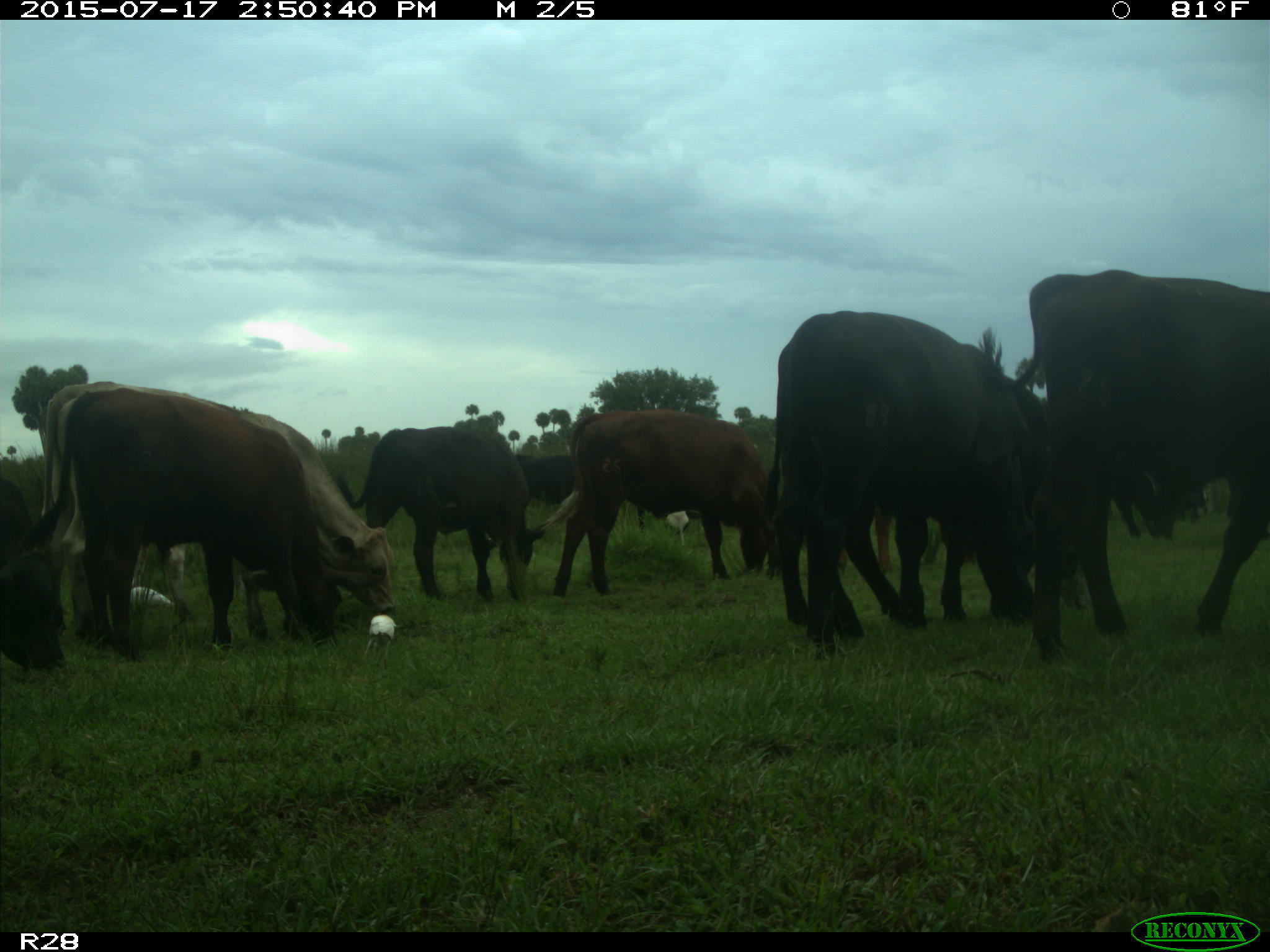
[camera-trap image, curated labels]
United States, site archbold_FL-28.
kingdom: Animalia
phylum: Chordata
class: Mammalia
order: Artiodactyla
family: Bovidae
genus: Bos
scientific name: Bos taurus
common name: domestic cow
Bos taurus (domestic cow).